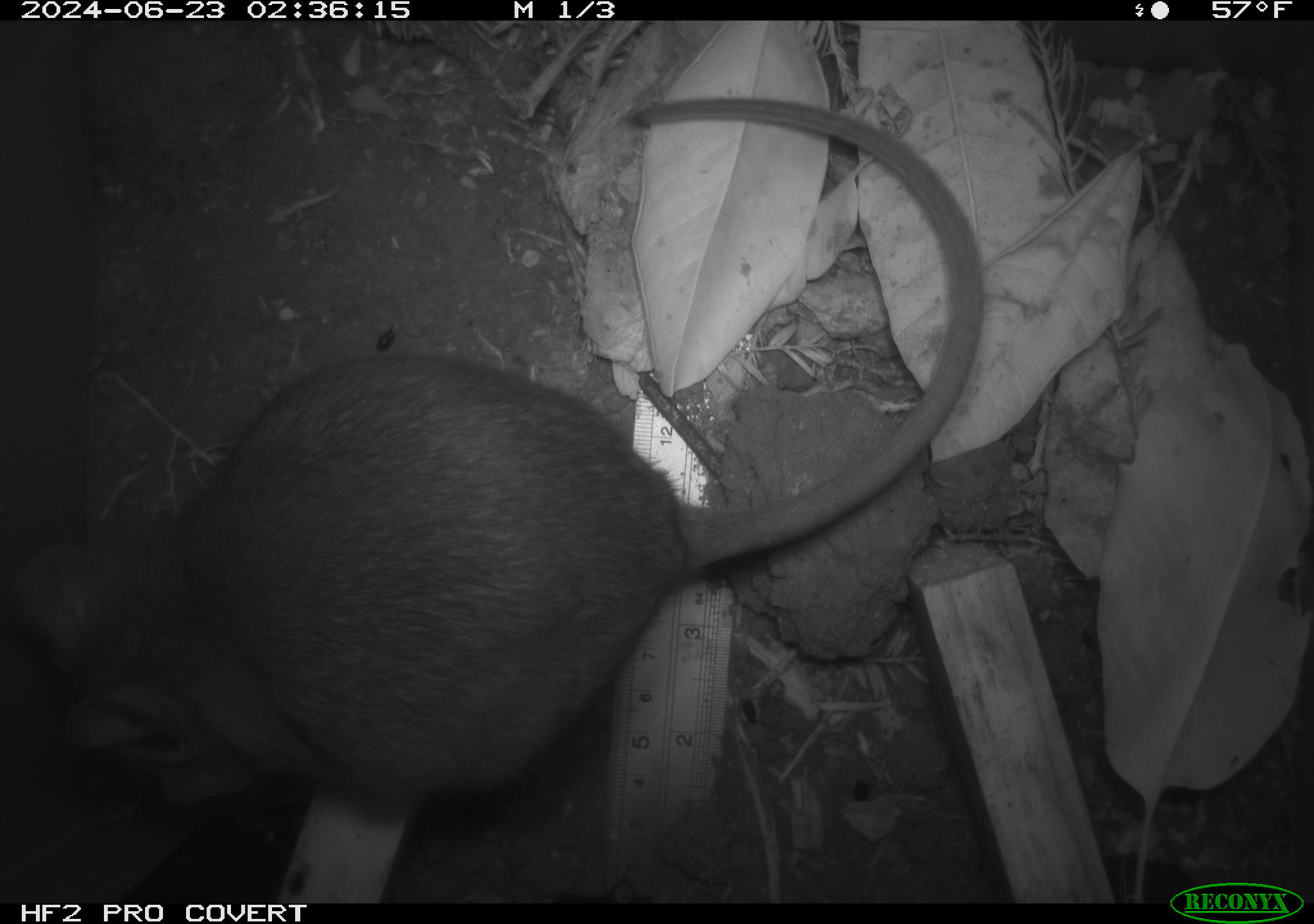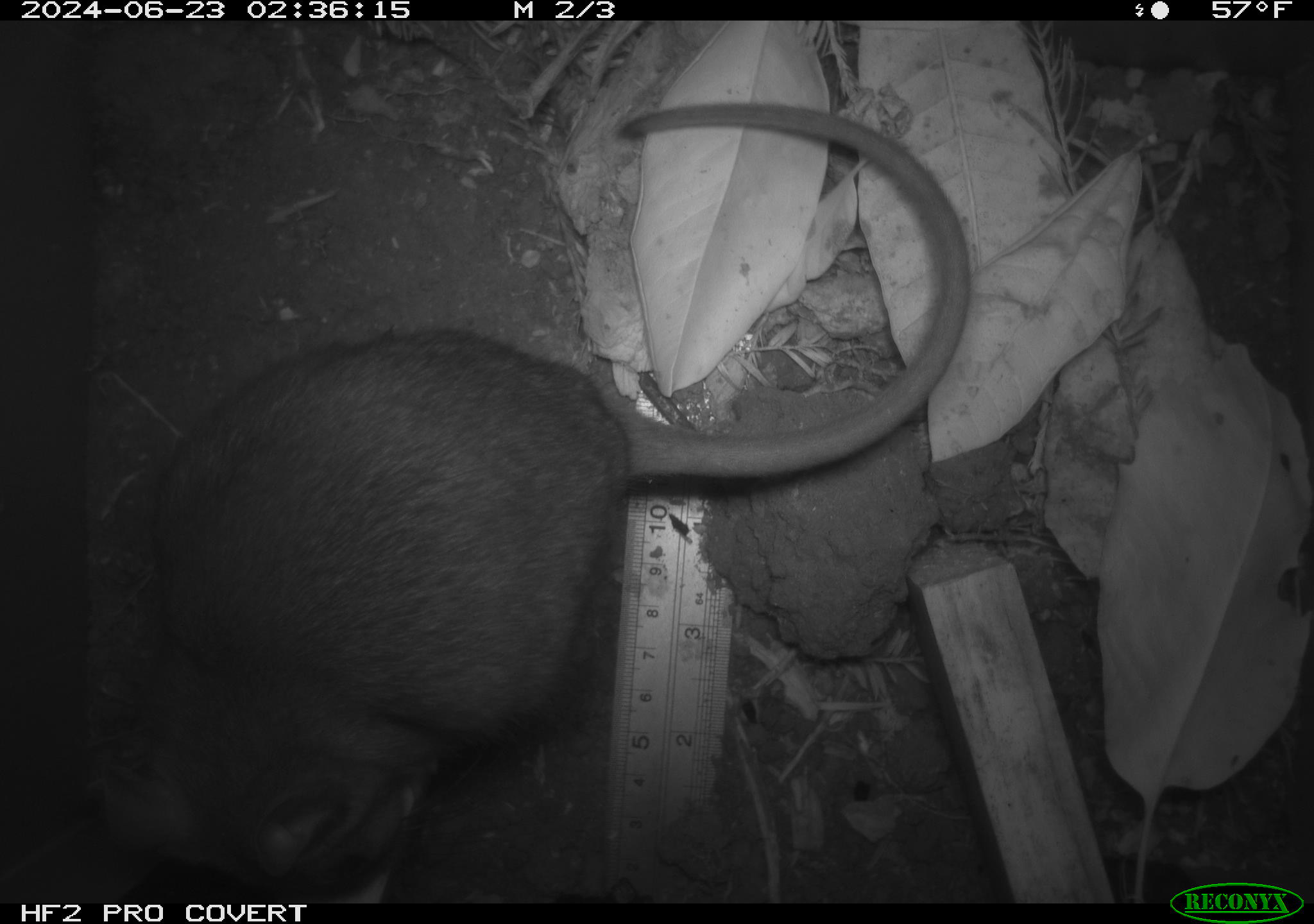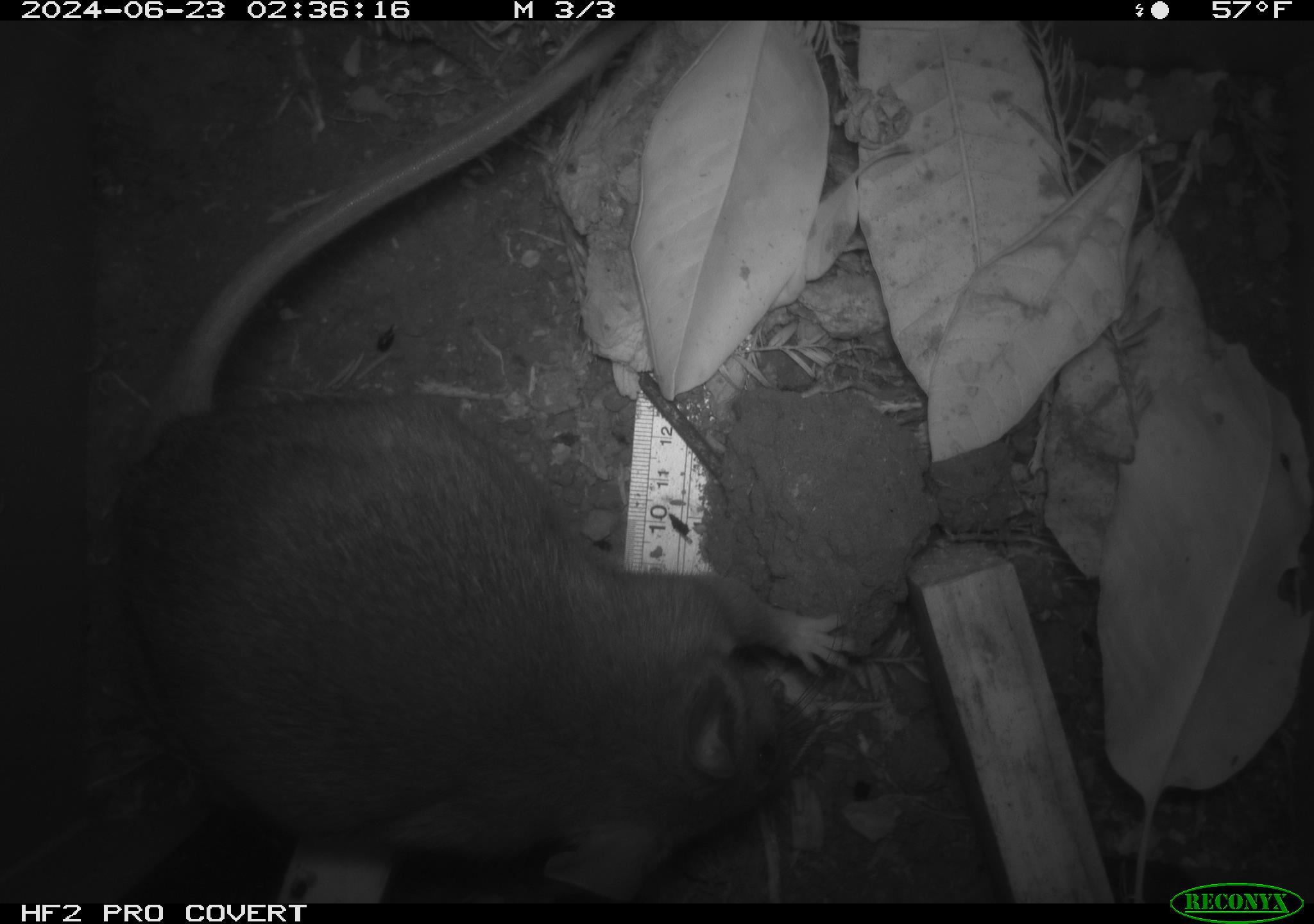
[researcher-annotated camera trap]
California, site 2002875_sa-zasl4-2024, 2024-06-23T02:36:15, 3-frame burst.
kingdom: Animalia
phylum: Chordata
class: Mammalia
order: Rodentia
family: Cricetidae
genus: Neotoma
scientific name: Neotoma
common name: pack rat or woodrat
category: neotoma species